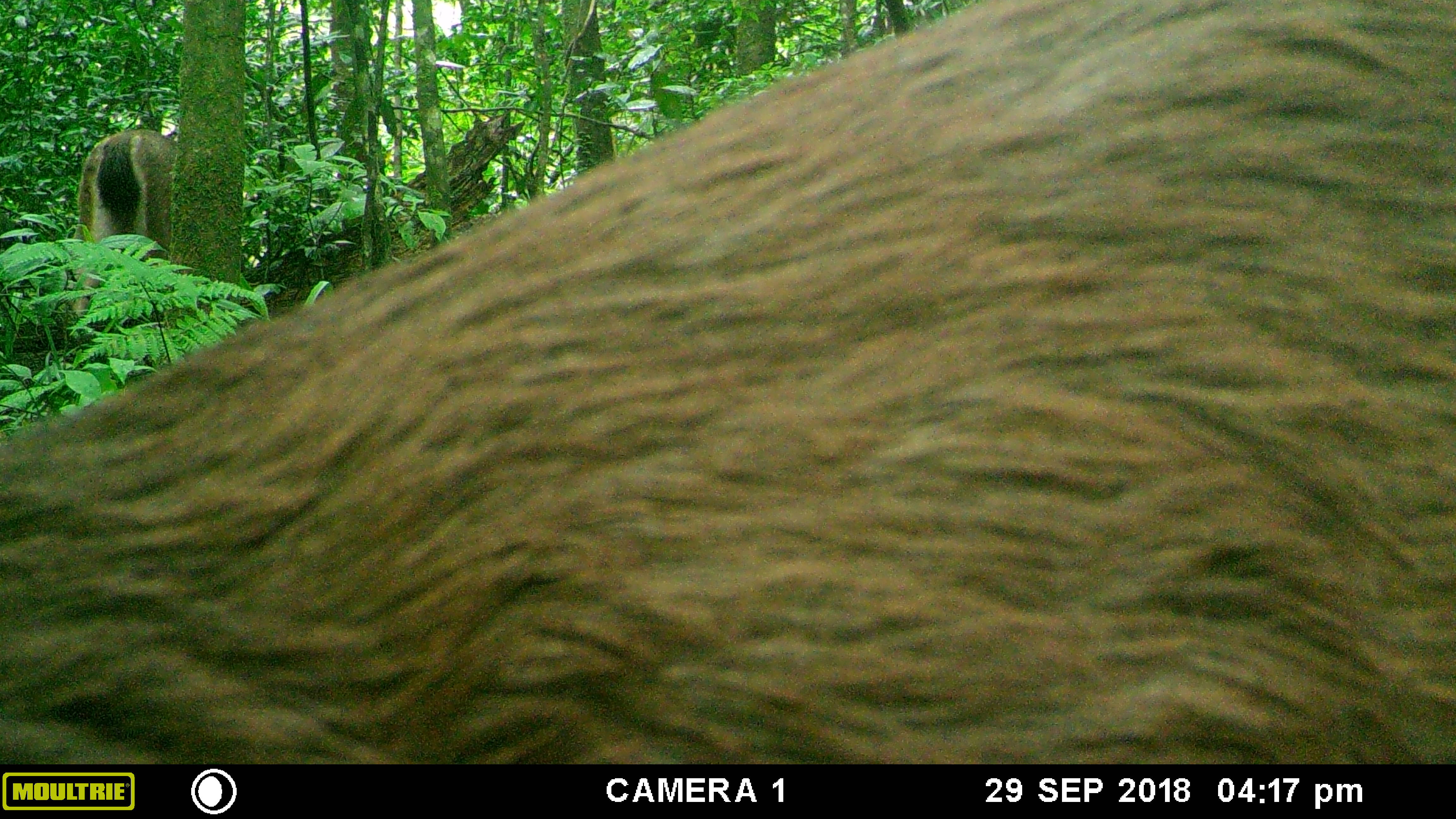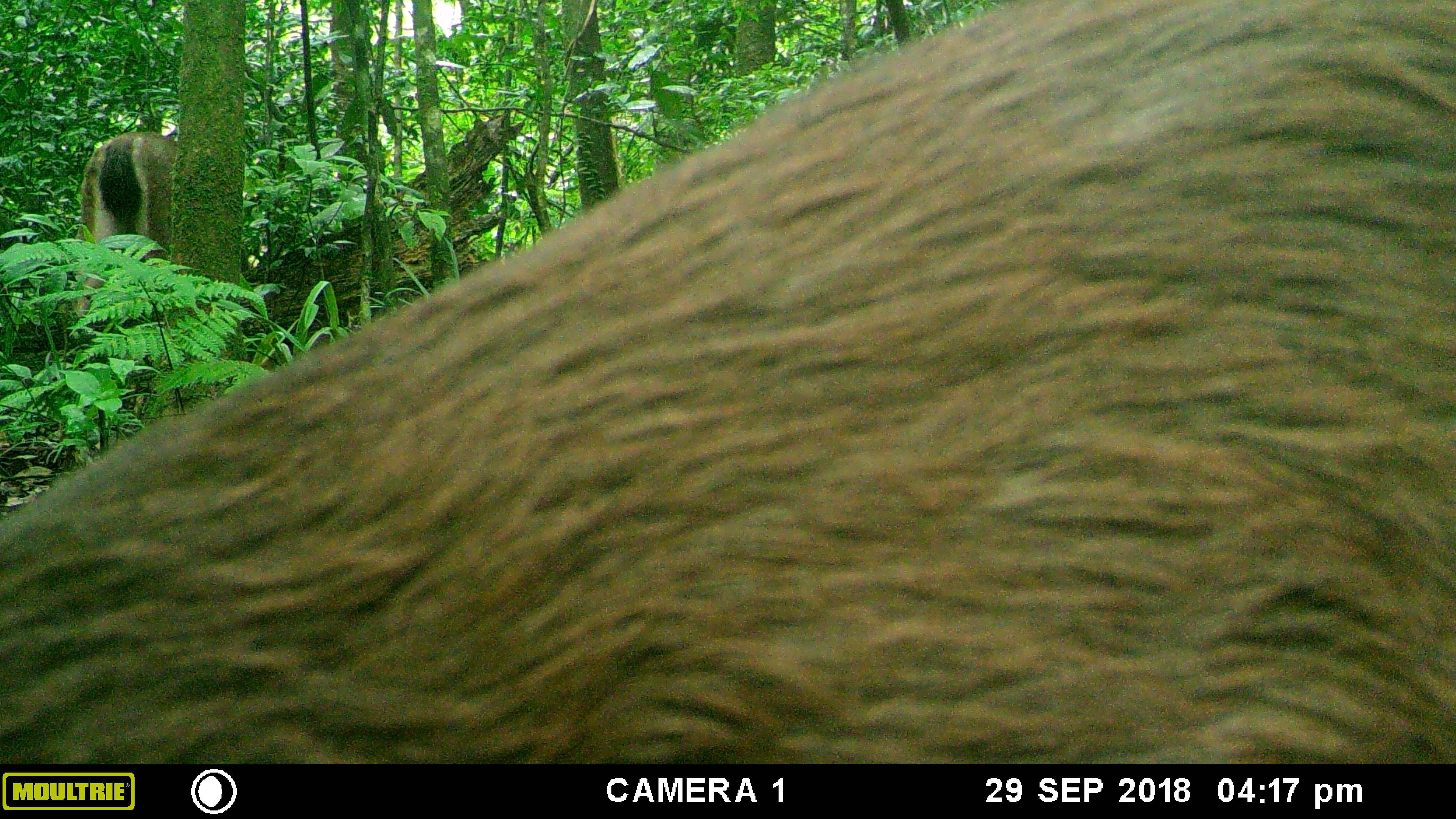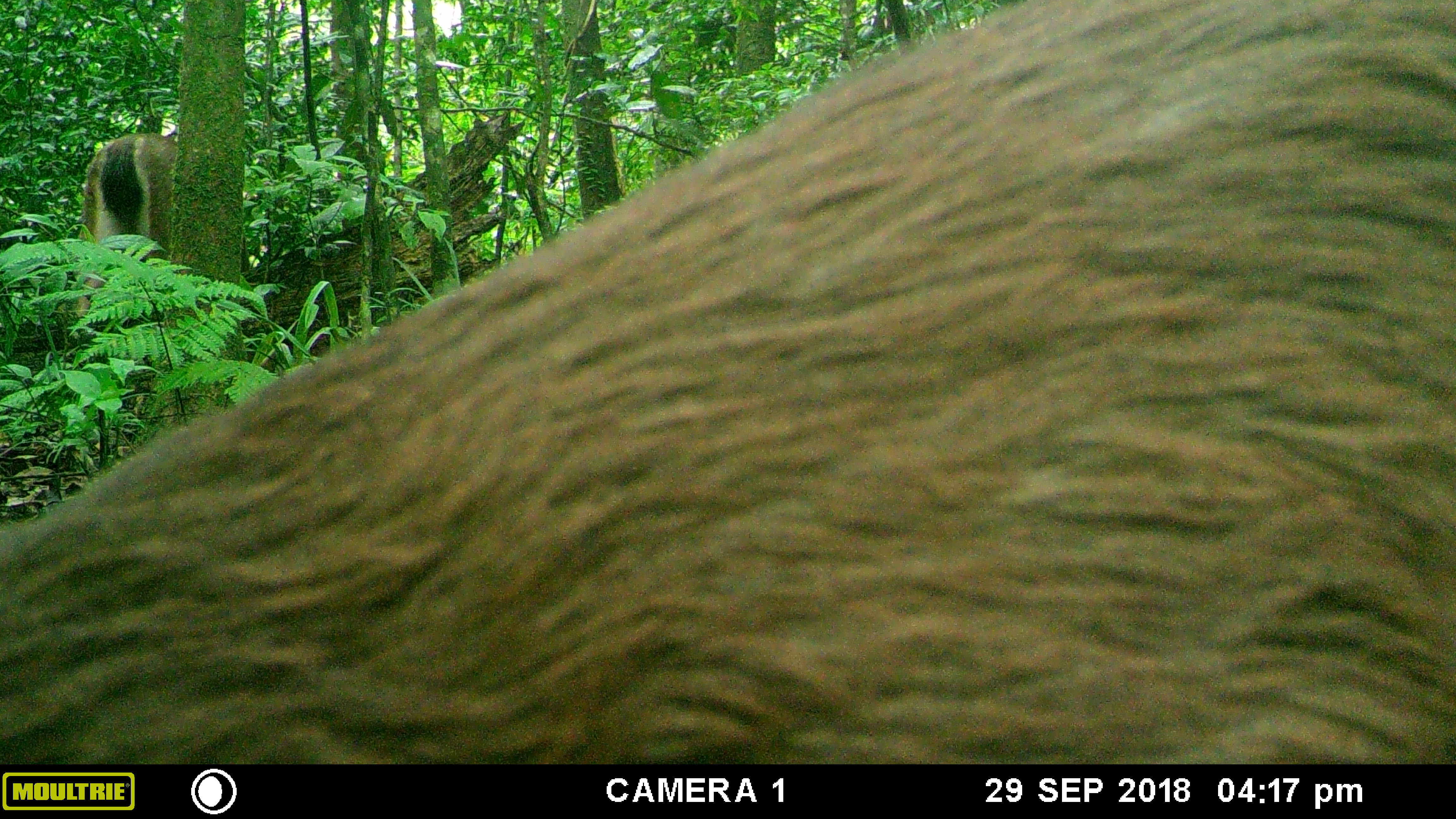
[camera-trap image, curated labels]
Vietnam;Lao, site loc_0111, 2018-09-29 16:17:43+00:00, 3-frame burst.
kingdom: Animalia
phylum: Chordata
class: Mammalia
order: Artiodactyla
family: Cervidae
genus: Rusa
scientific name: Rusa unicolor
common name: sambar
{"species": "sambar (Rusa unicolor)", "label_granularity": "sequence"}